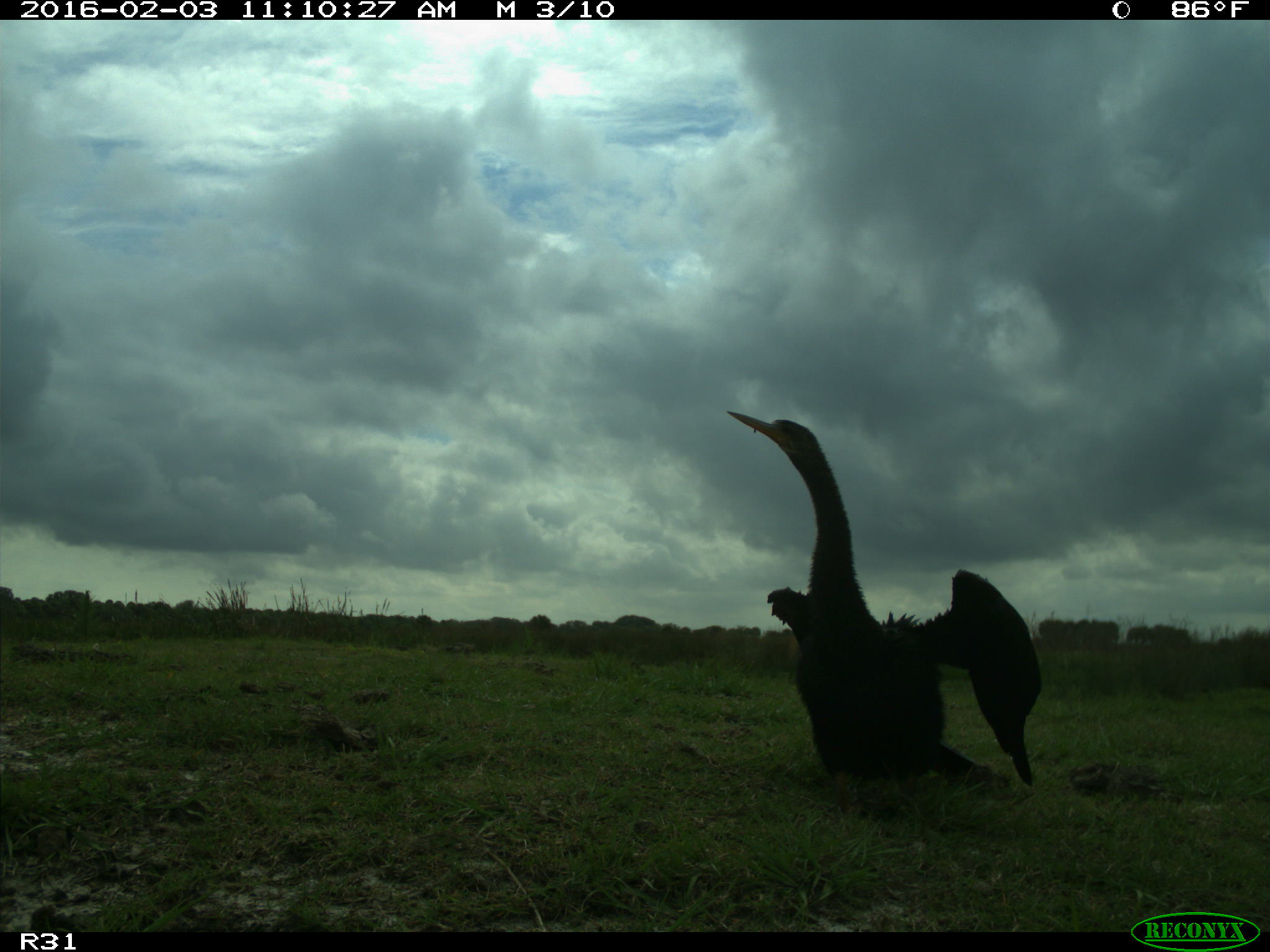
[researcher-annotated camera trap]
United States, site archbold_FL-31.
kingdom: Animalia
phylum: Chordata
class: Aves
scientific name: Aves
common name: birds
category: unidentified bird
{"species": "unidentified bird (birds) (Aves)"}